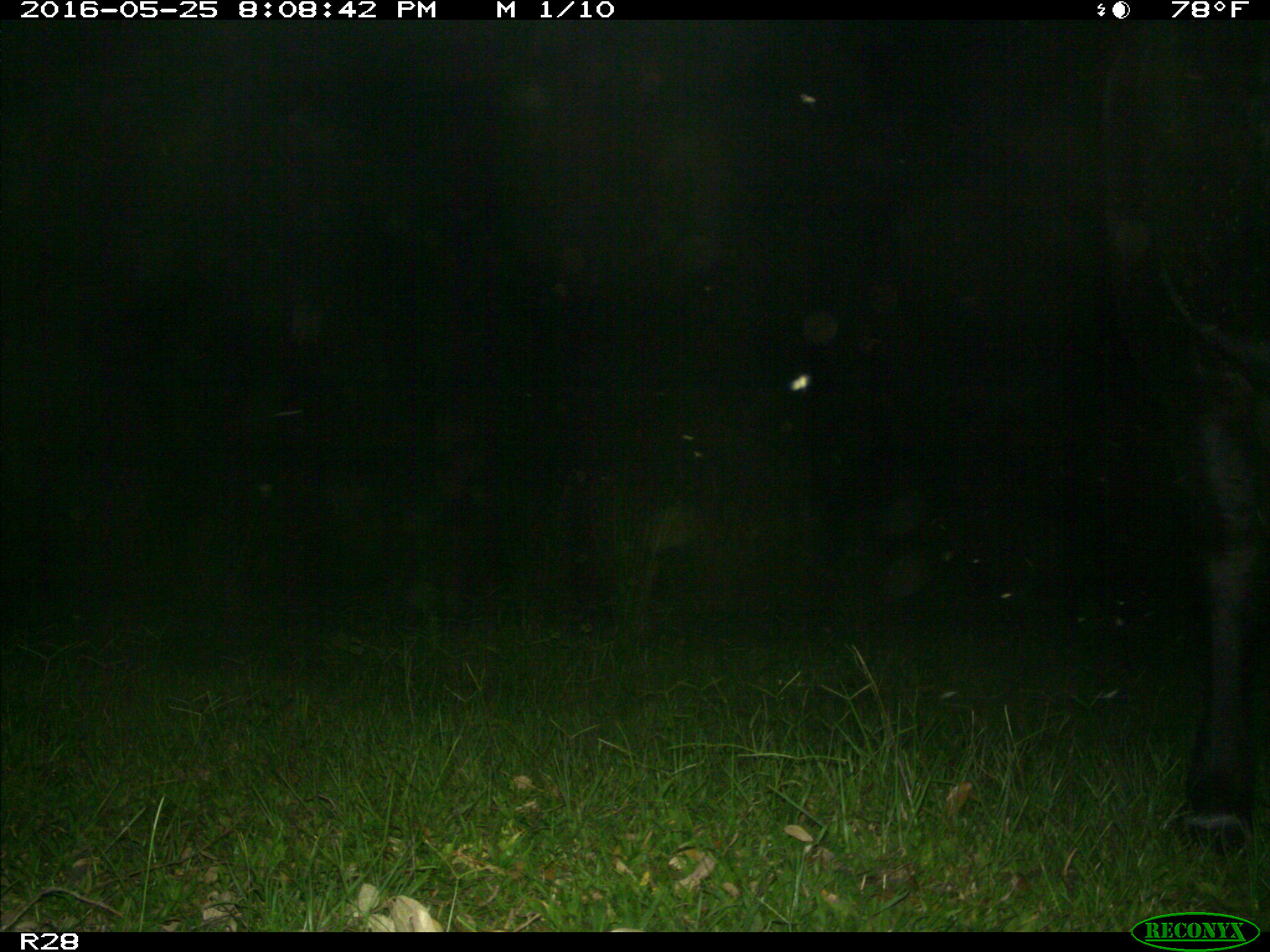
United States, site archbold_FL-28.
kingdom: Animalia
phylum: Chordata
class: Mammalia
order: Artiodactyla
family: Bovidae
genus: Bos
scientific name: Bos taurus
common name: domestic cow